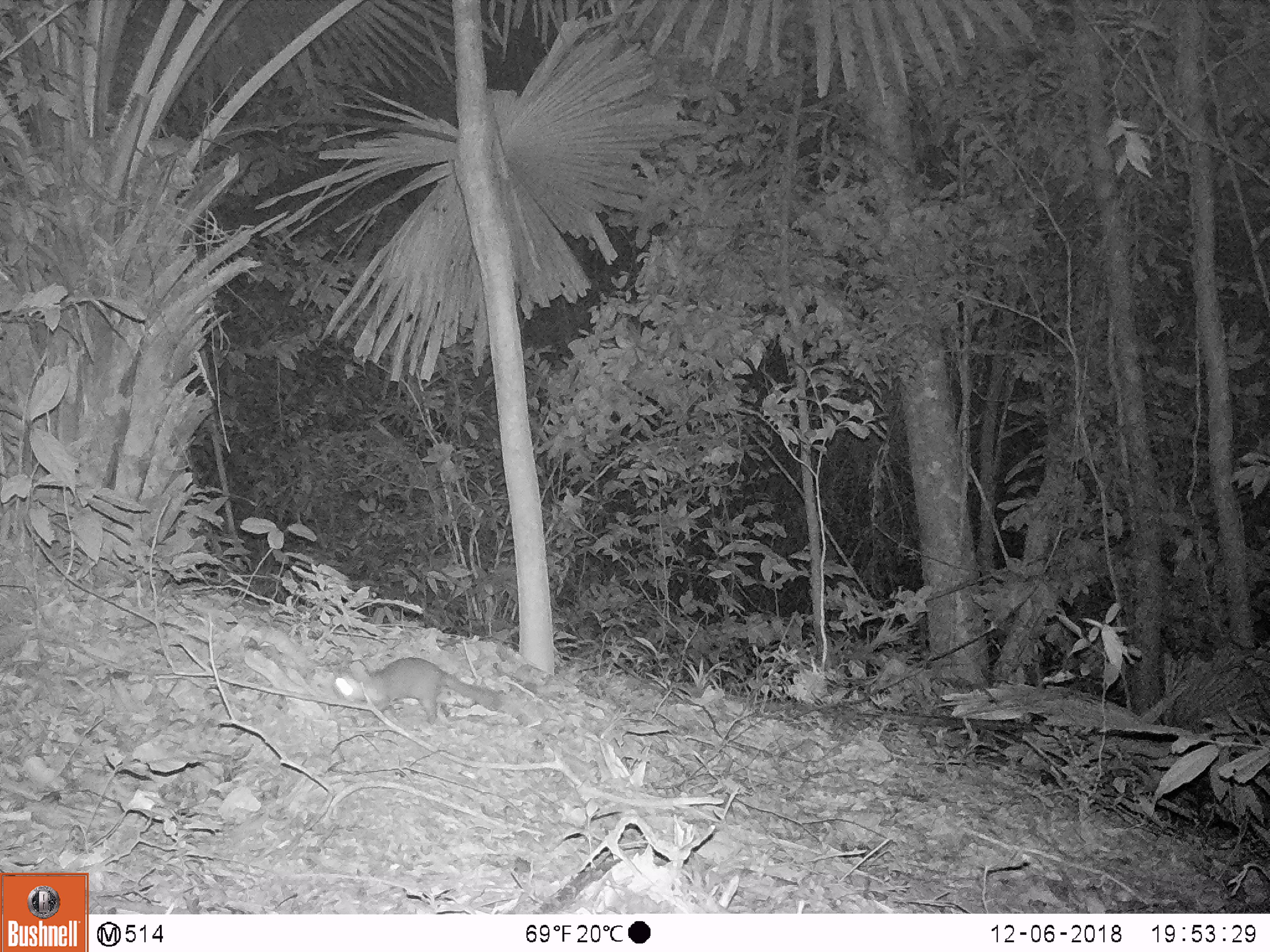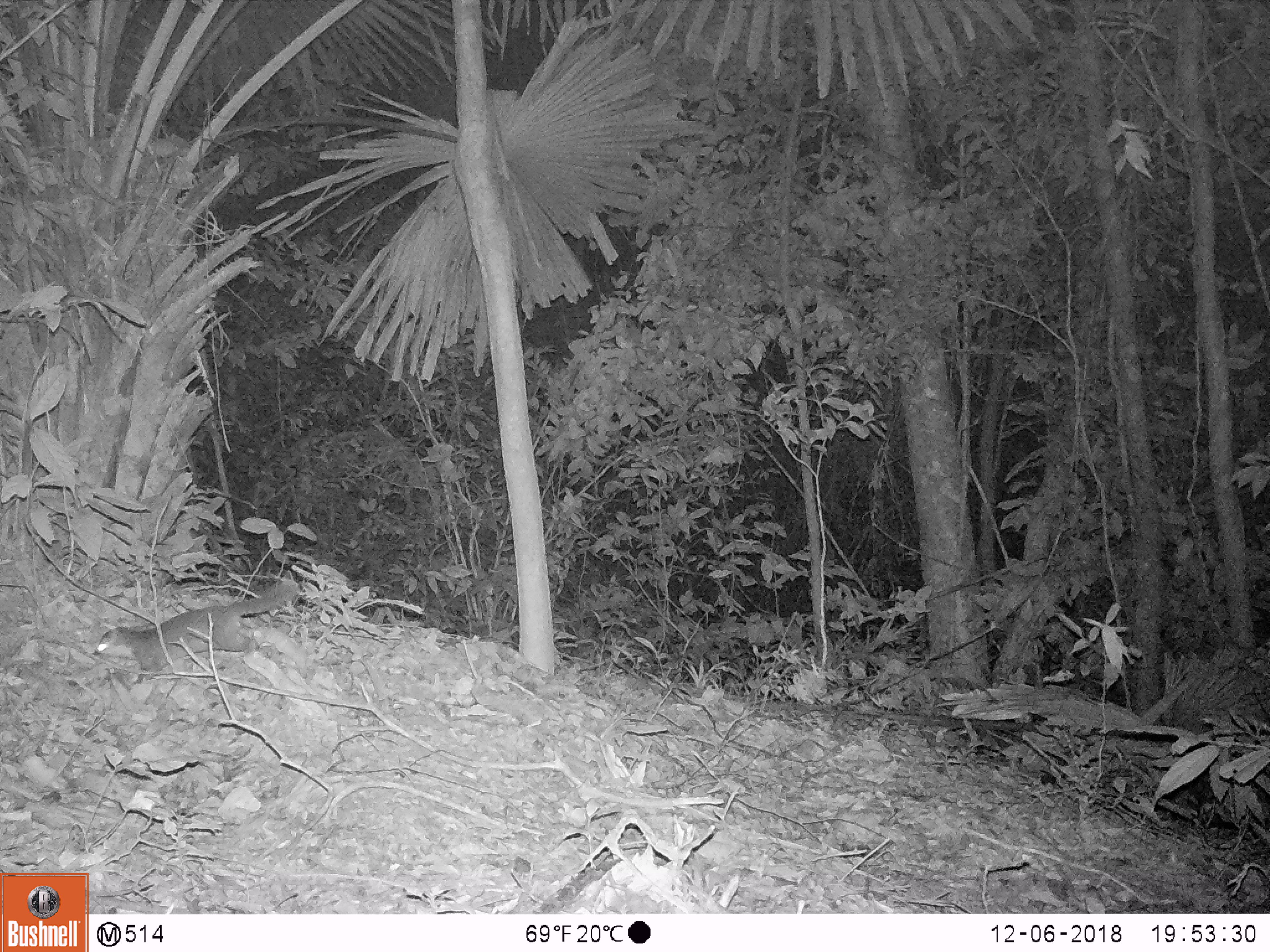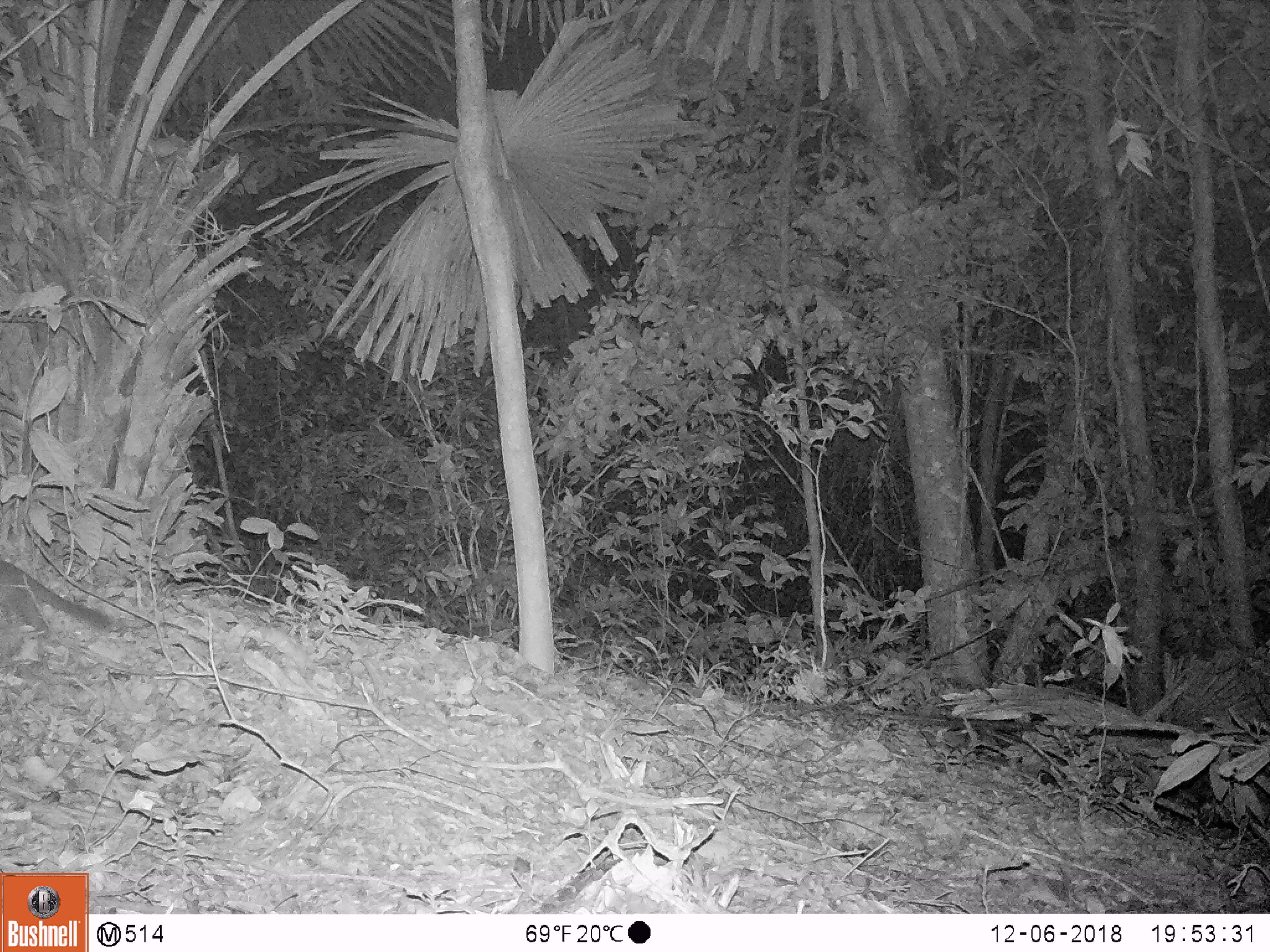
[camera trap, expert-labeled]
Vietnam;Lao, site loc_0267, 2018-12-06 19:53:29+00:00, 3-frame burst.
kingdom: Animalia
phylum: Chordata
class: Mammalia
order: Carnivora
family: Mustelidae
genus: Melogale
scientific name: Melogale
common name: ferret badger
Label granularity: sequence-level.